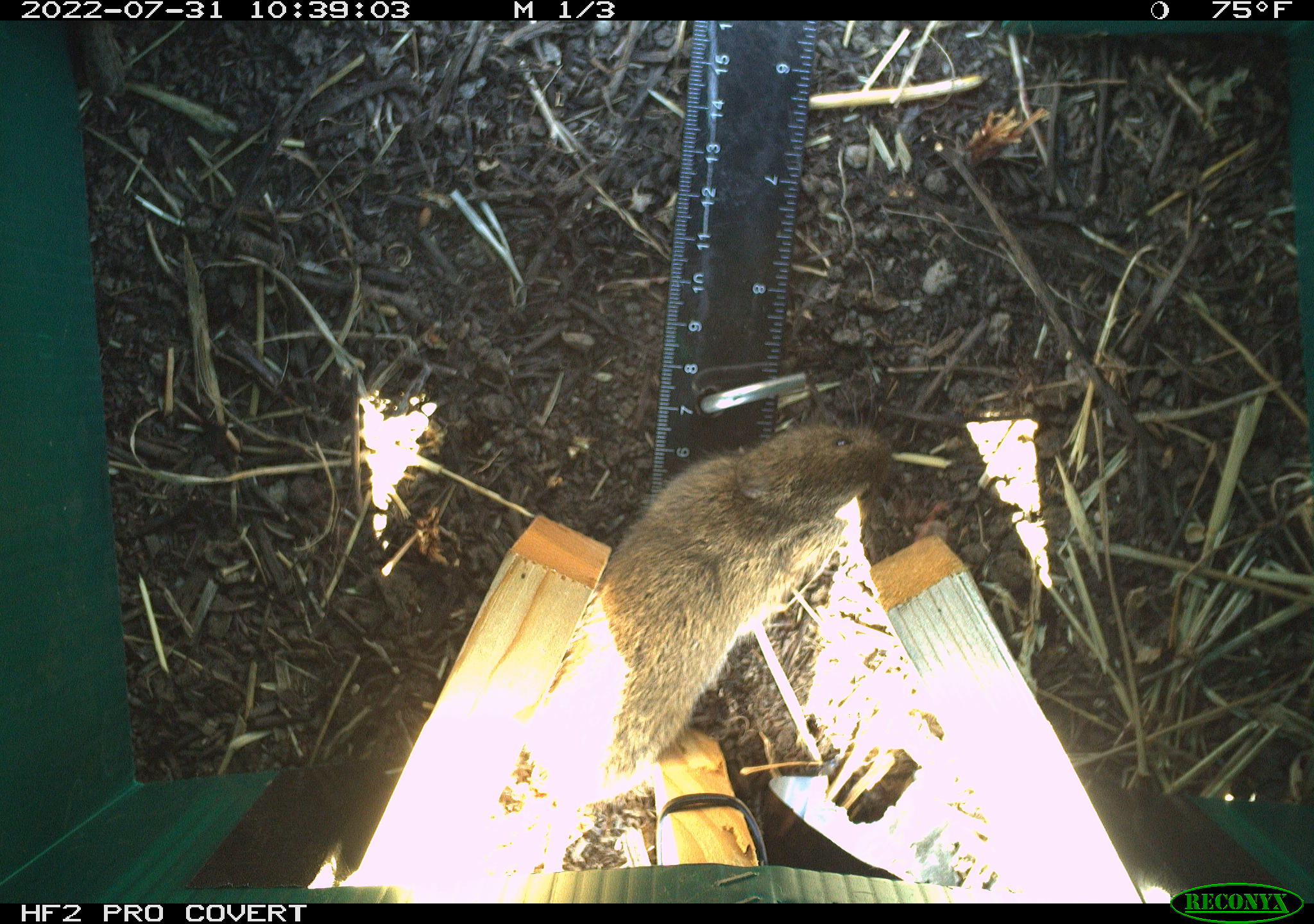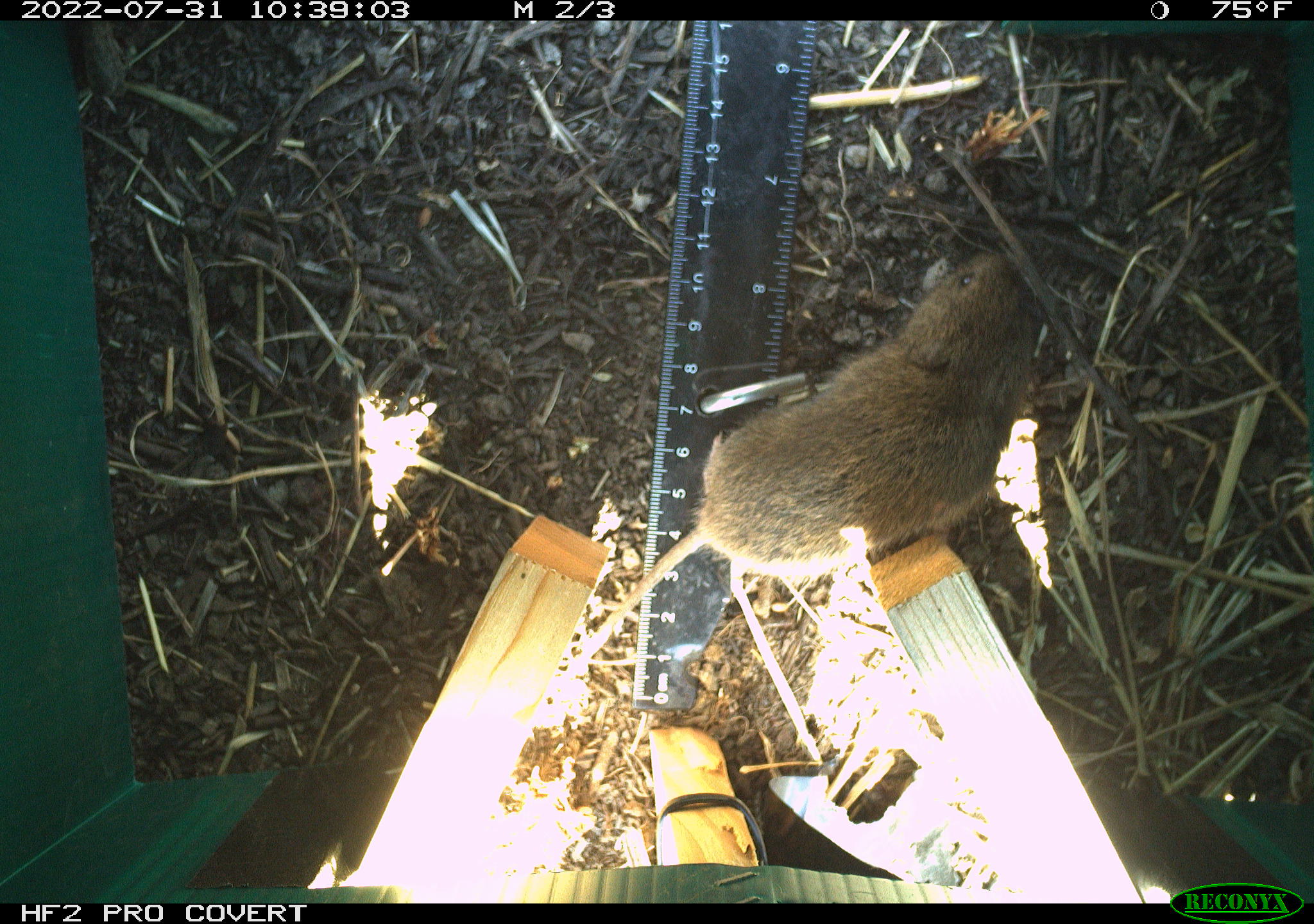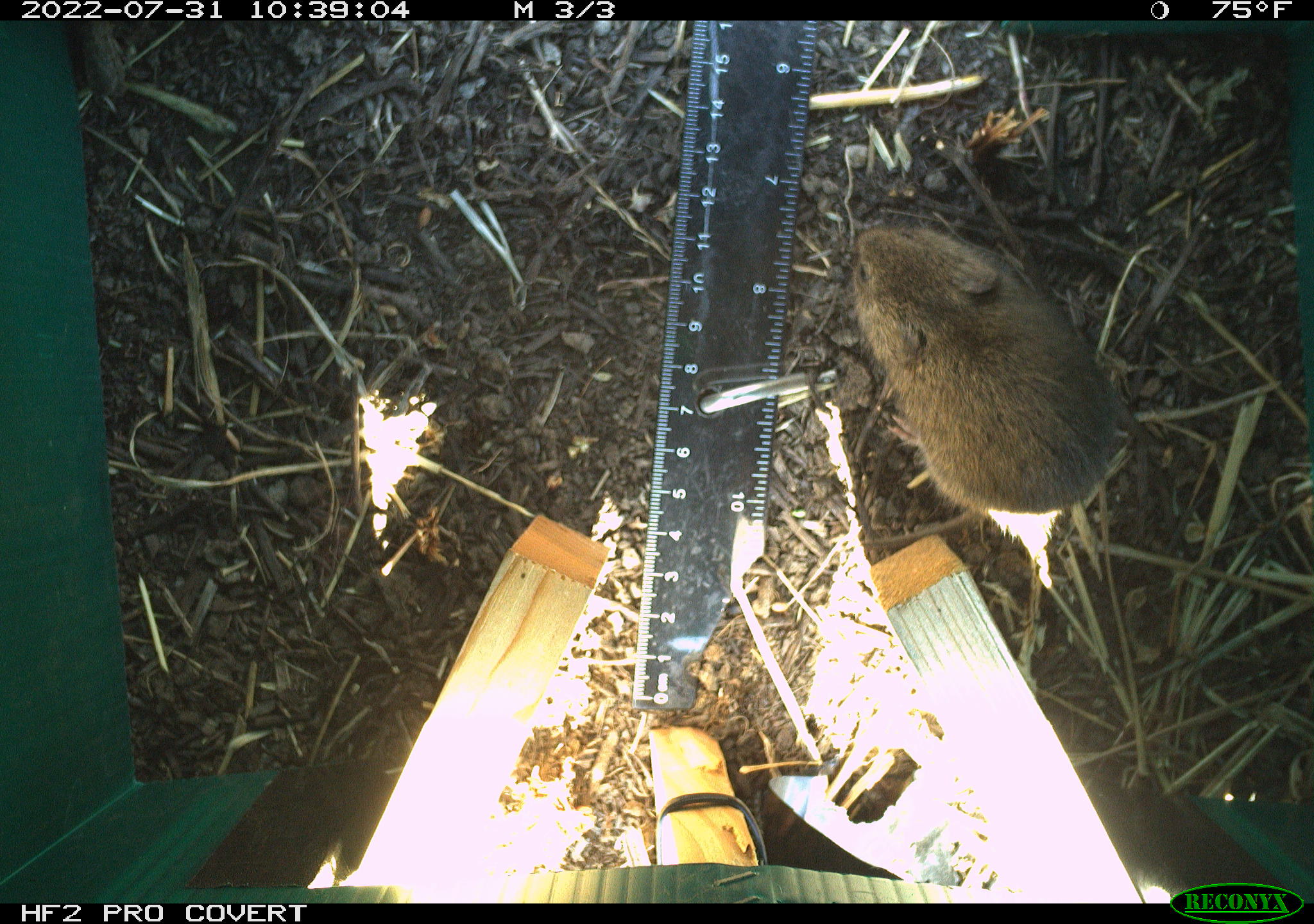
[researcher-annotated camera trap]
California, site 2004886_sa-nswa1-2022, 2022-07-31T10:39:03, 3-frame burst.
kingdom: Animalia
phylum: Chordata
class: Mammalia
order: Rodentia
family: Cricetidae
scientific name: Cricetidae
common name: hamsters, voles, lemmings, and allies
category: cricetidae family